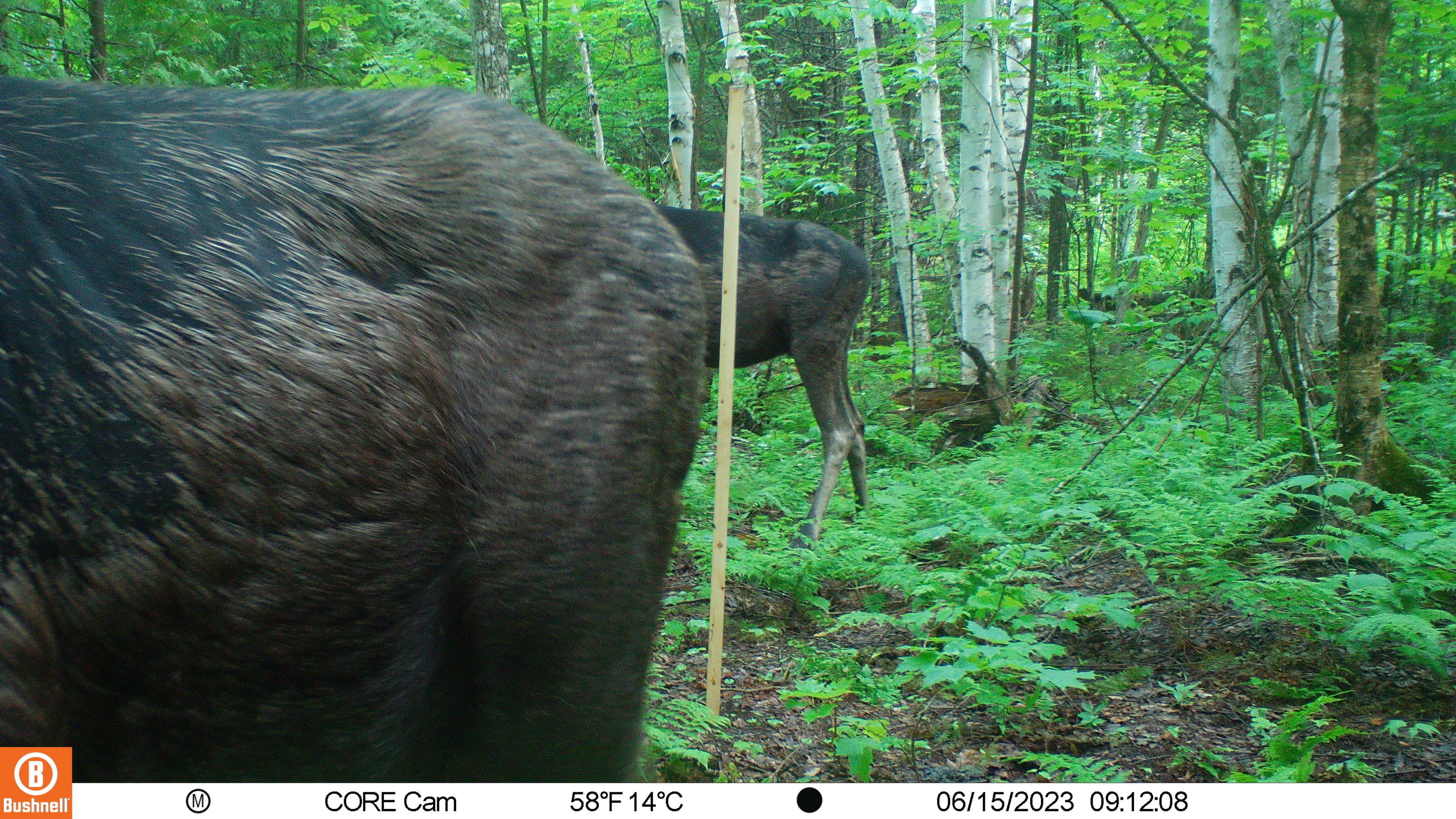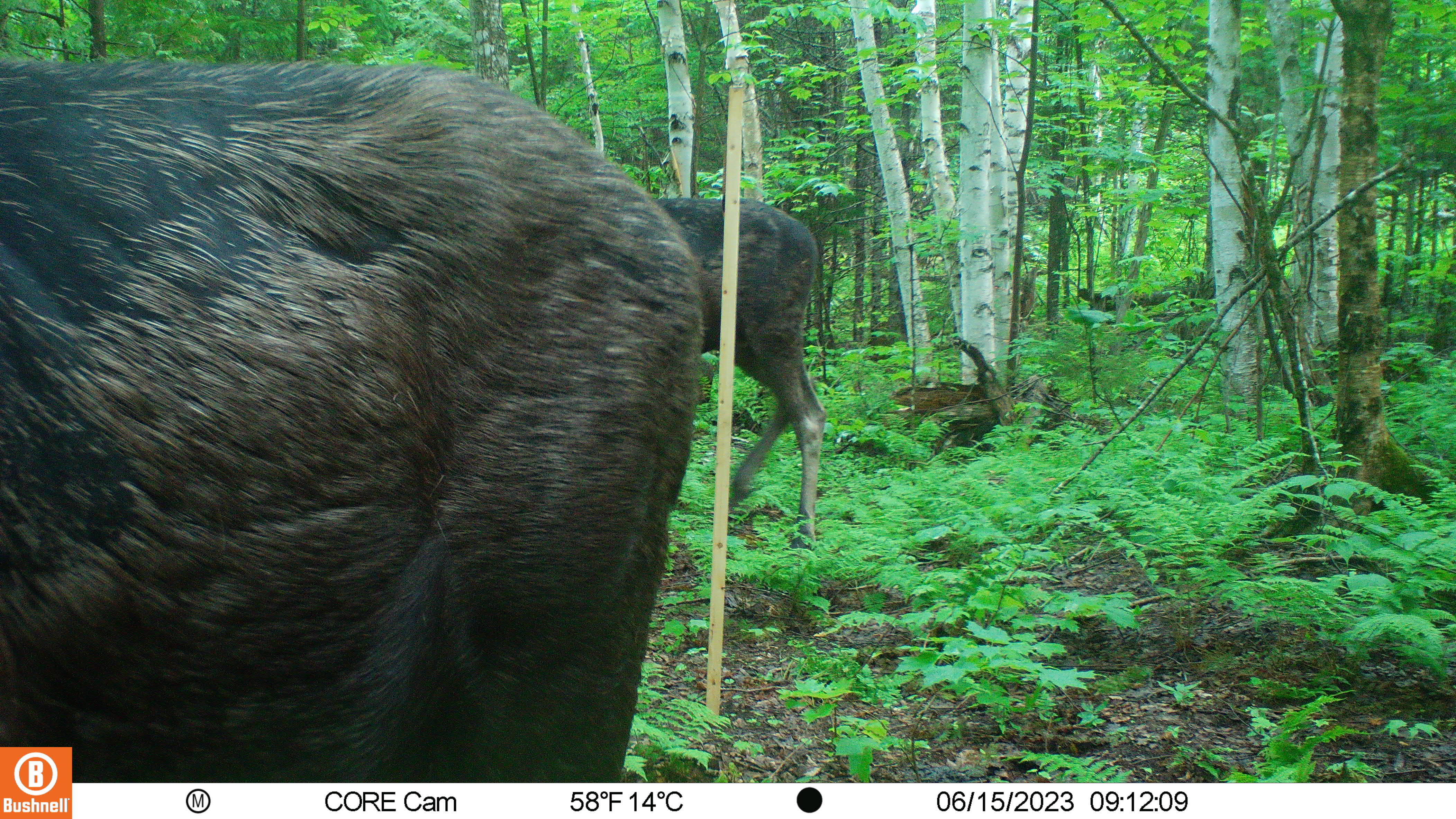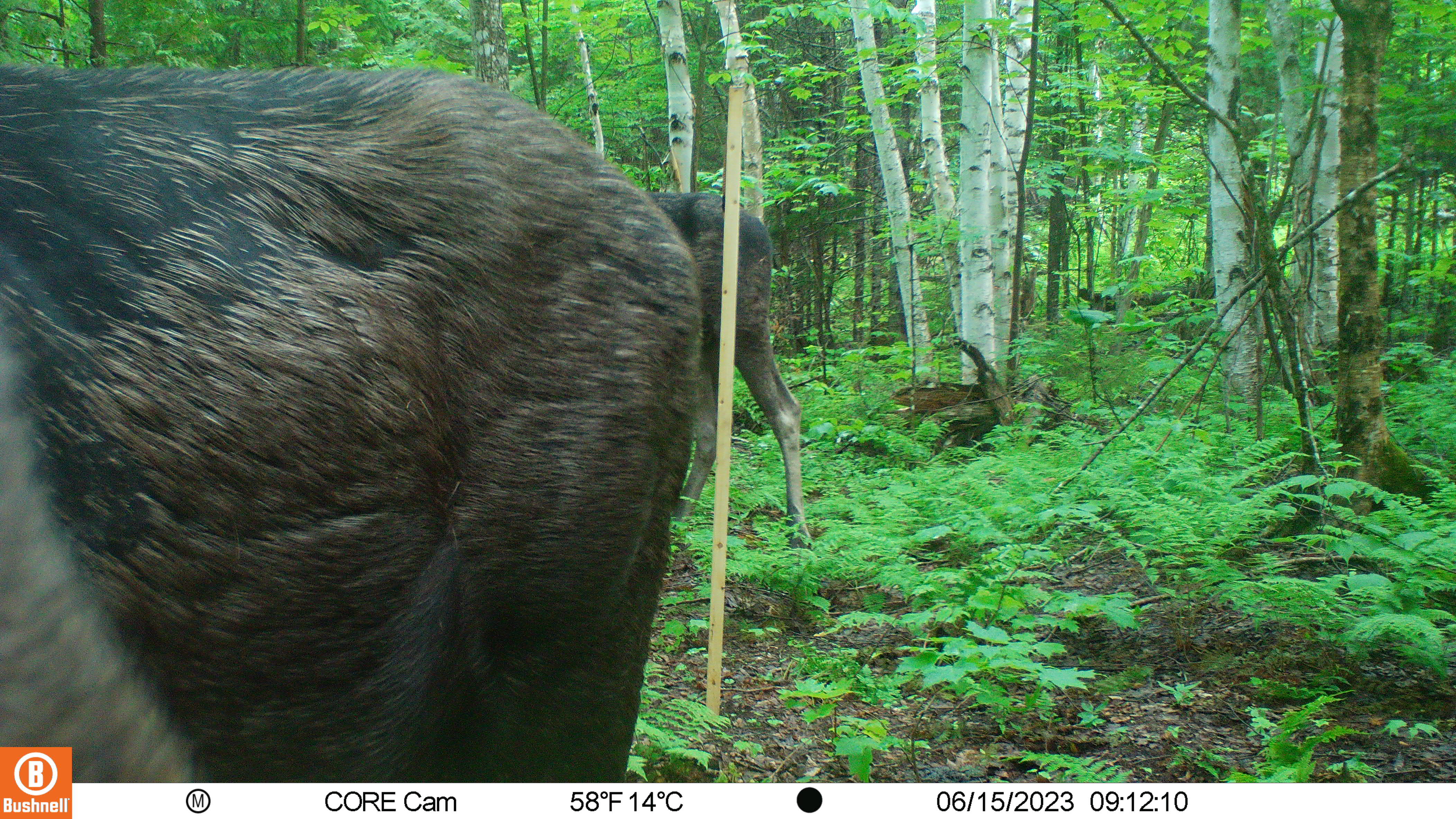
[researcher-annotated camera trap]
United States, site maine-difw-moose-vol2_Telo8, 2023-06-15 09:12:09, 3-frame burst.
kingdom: Animalia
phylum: Chordata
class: Mammalia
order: Artiodactyla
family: Cervidae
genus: Alces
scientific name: Alces alces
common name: moose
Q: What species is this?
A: Moose (Alces alces).